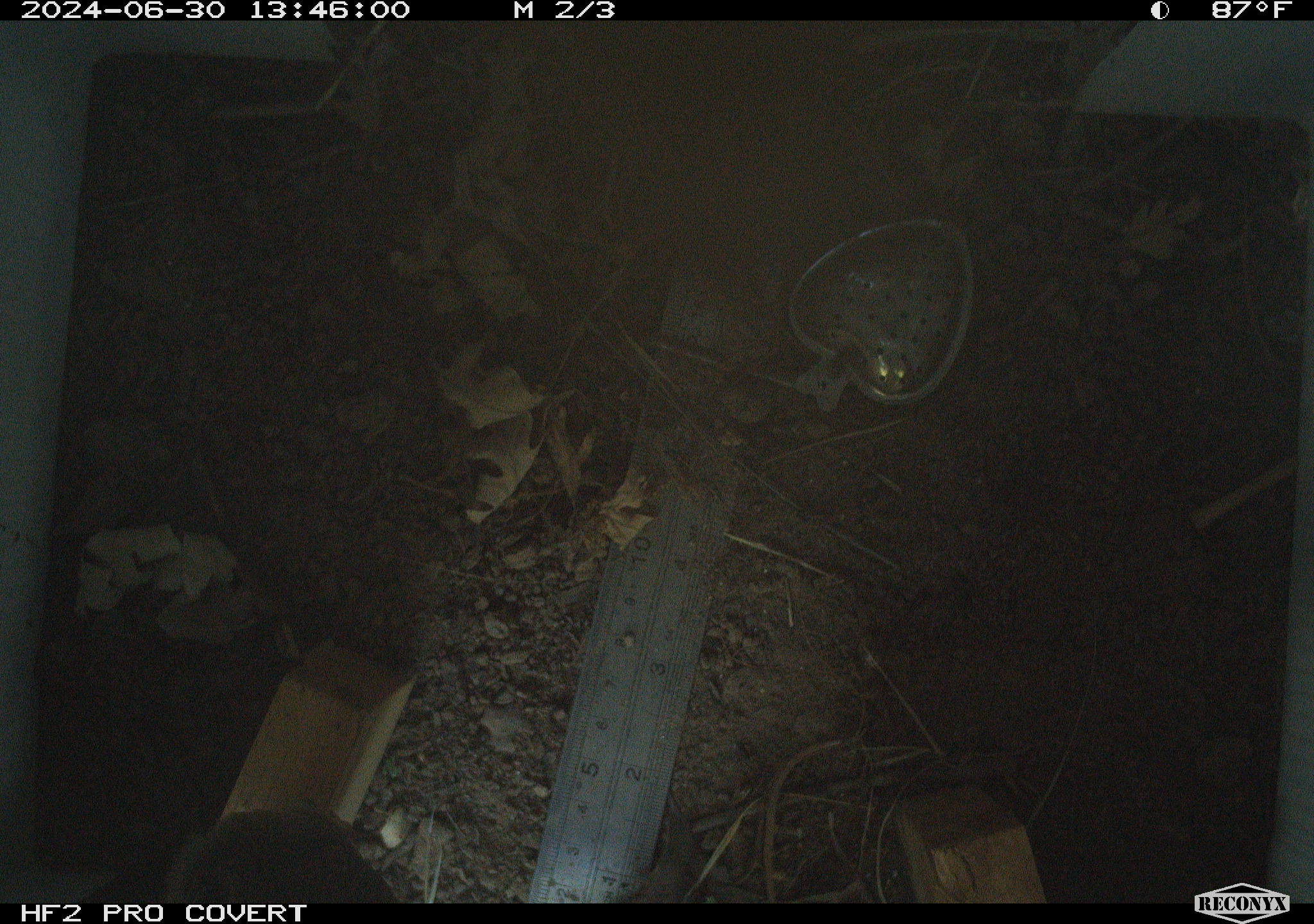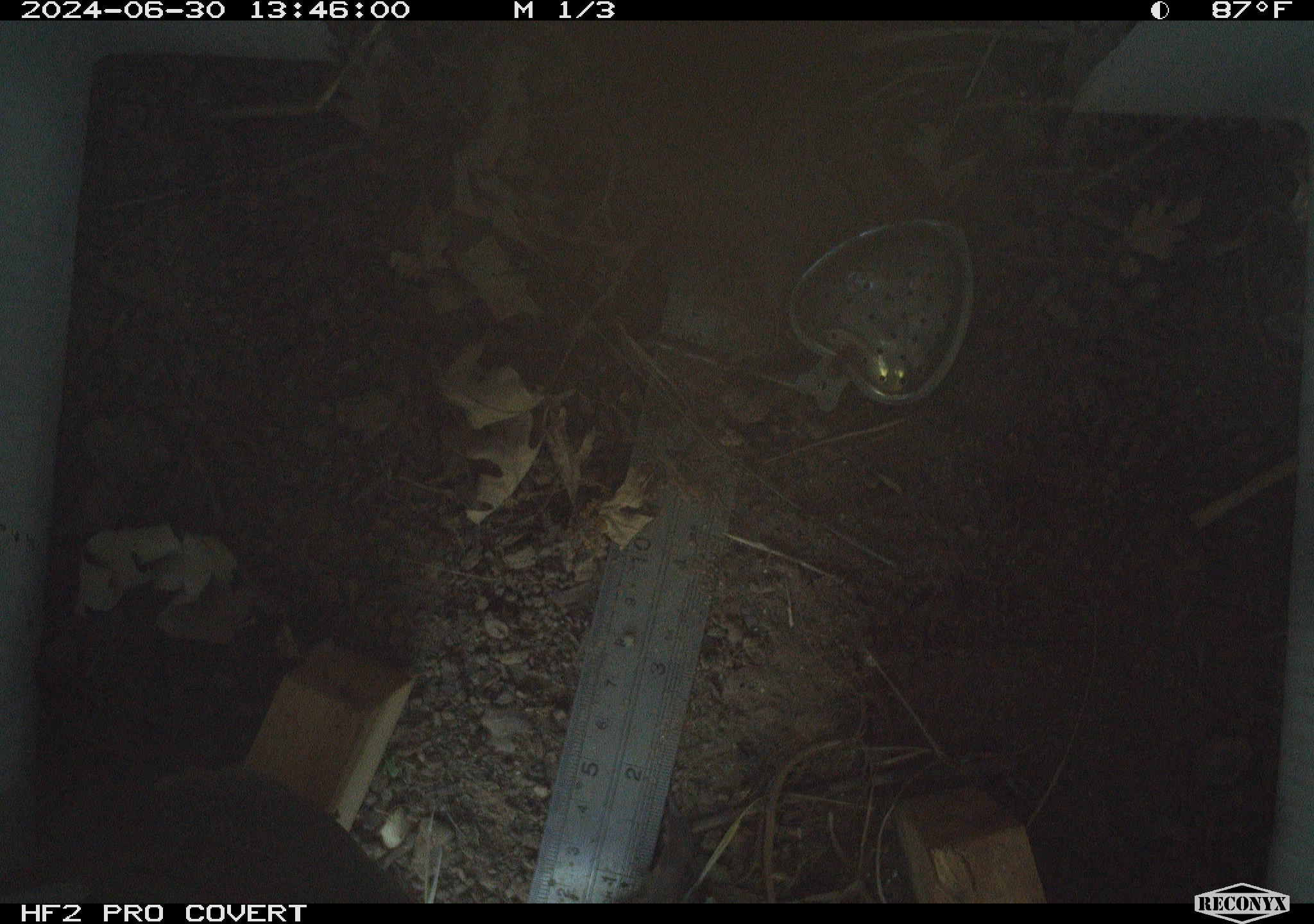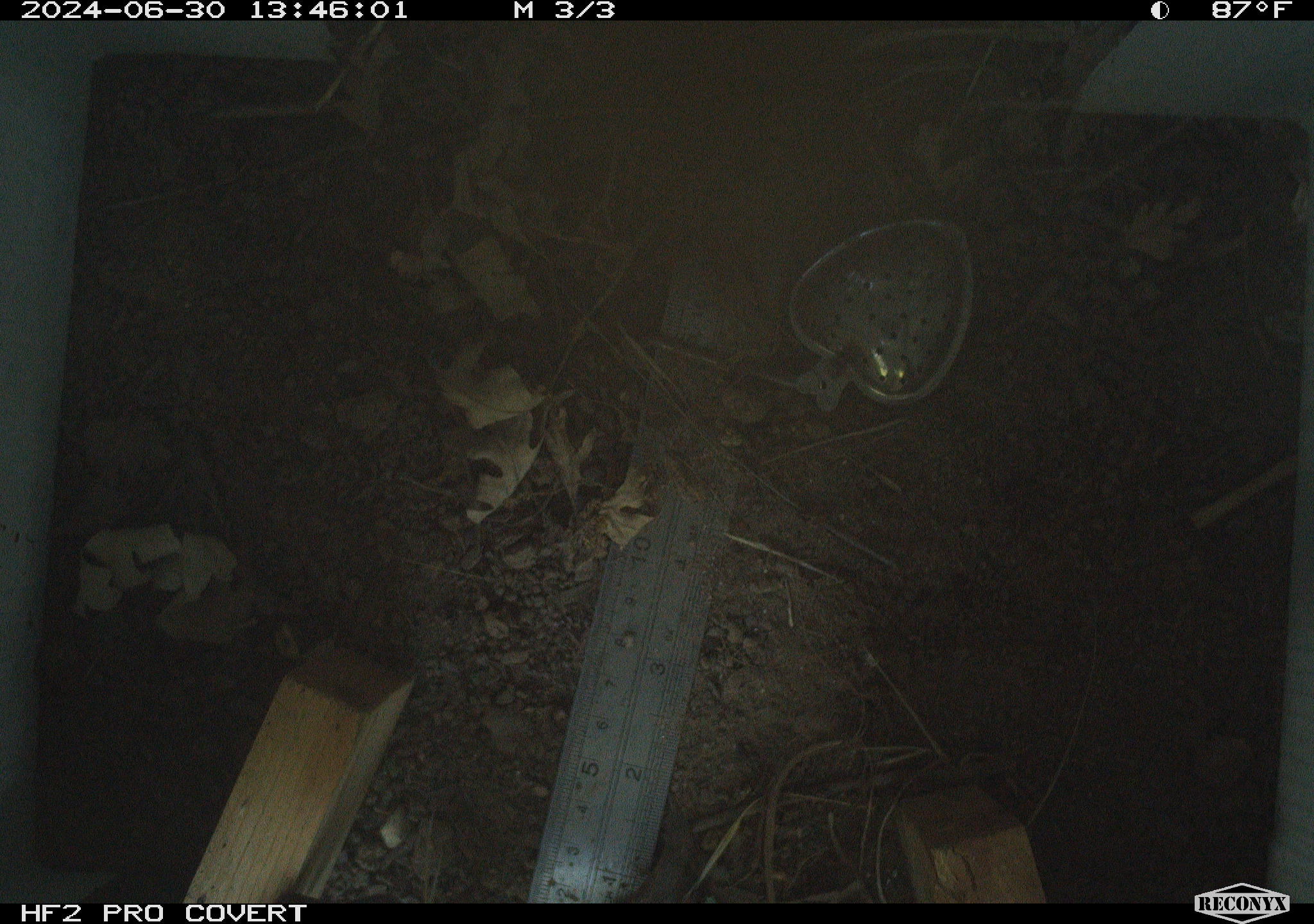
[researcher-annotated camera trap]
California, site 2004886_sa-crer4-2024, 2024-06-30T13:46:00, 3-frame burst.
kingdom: Animalia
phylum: Chordata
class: Aves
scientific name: Aves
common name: bird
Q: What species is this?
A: Bird (Aves).